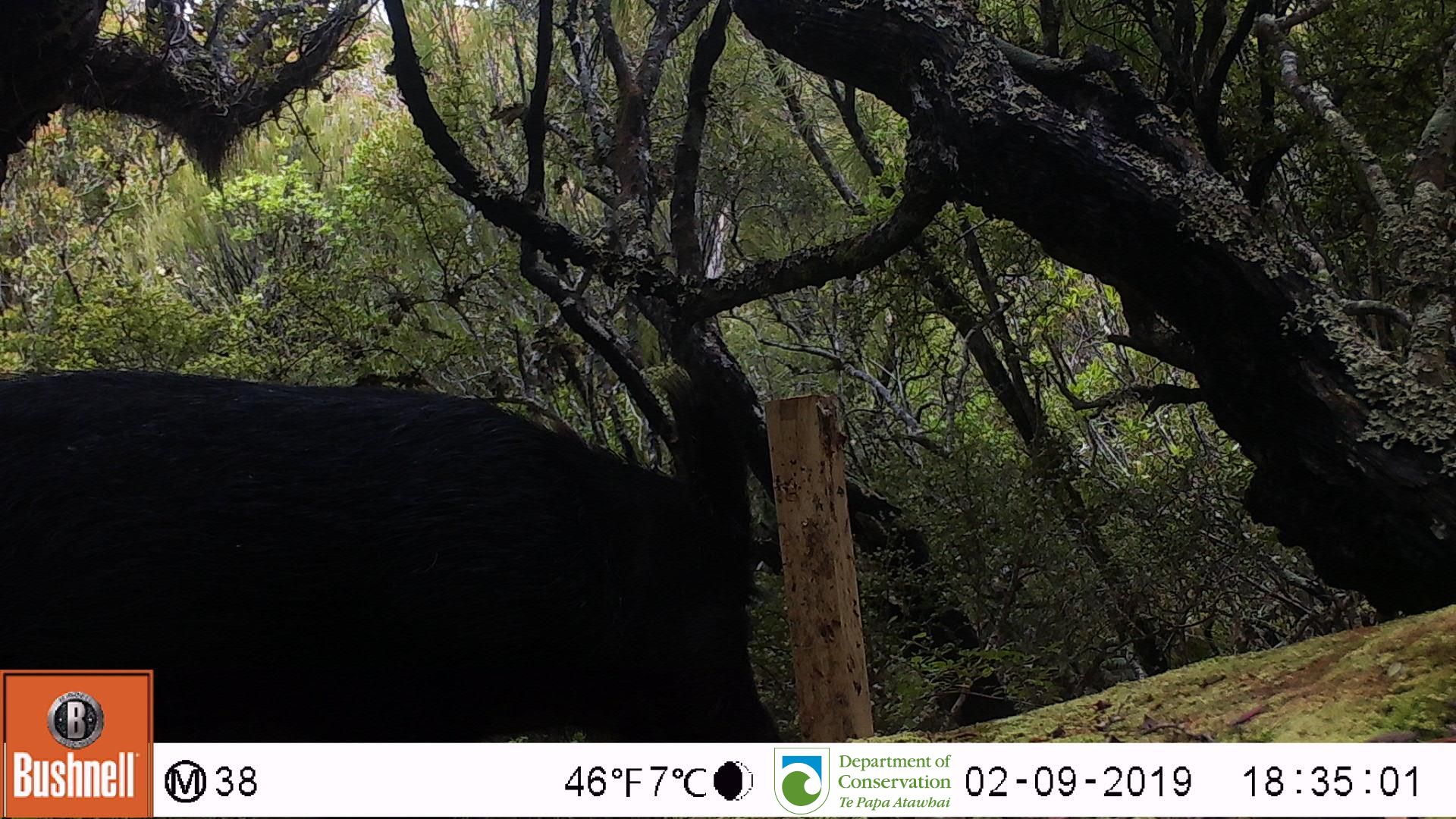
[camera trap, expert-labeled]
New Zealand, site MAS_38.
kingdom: Animalia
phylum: Chordata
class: Mammalia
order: Artiodactyla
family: Suidae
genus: Sus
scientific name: Sus scrofa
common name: pig